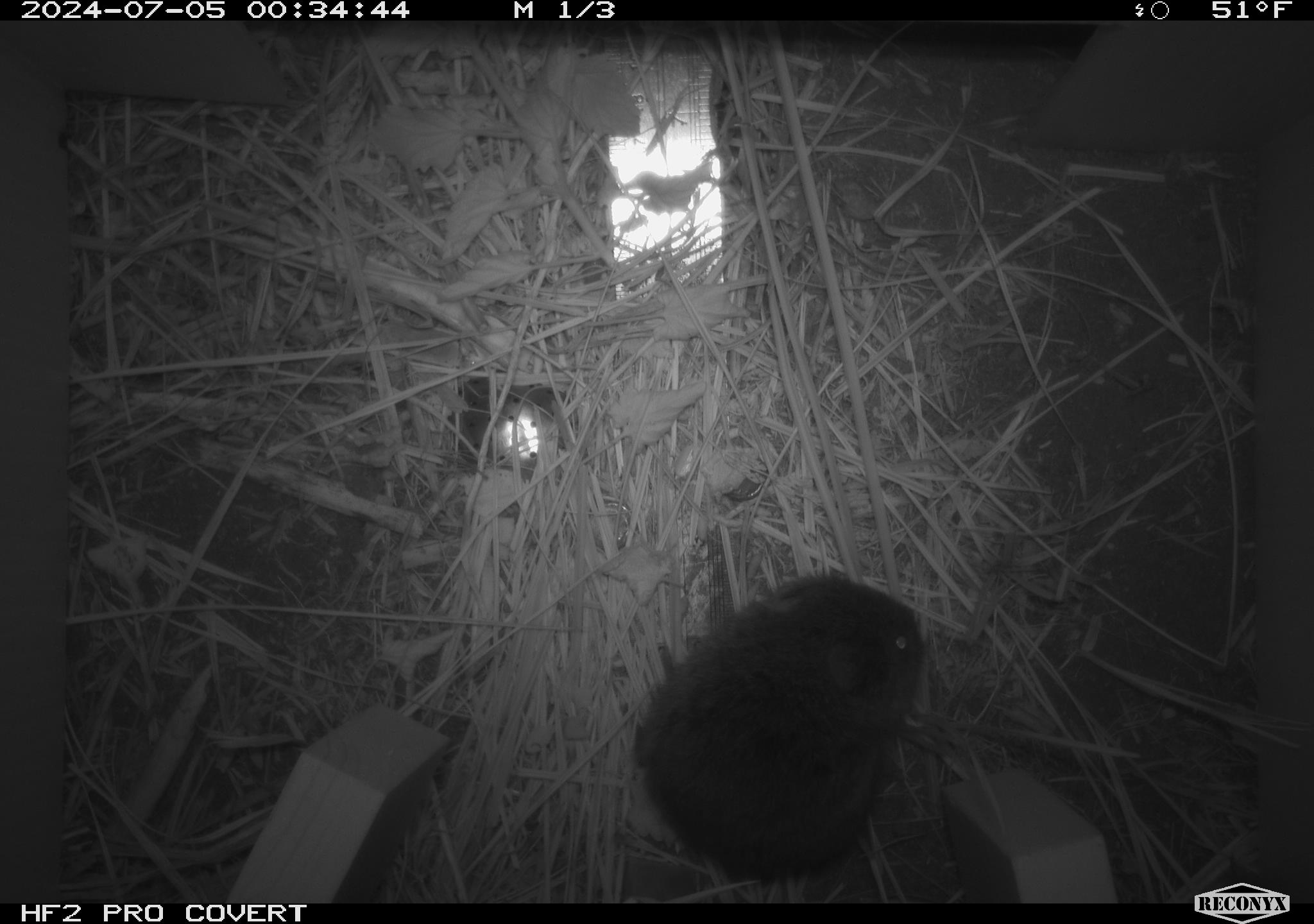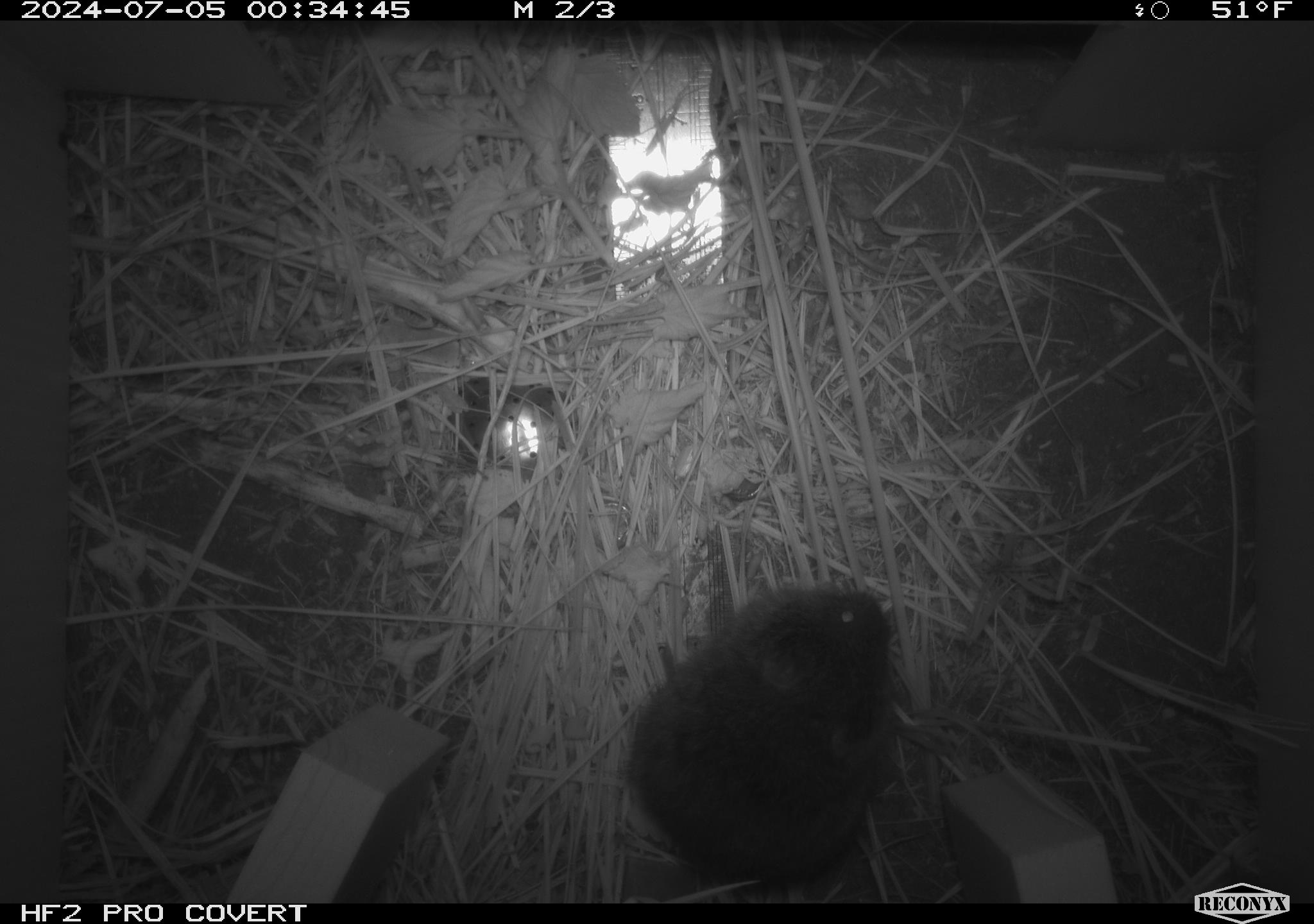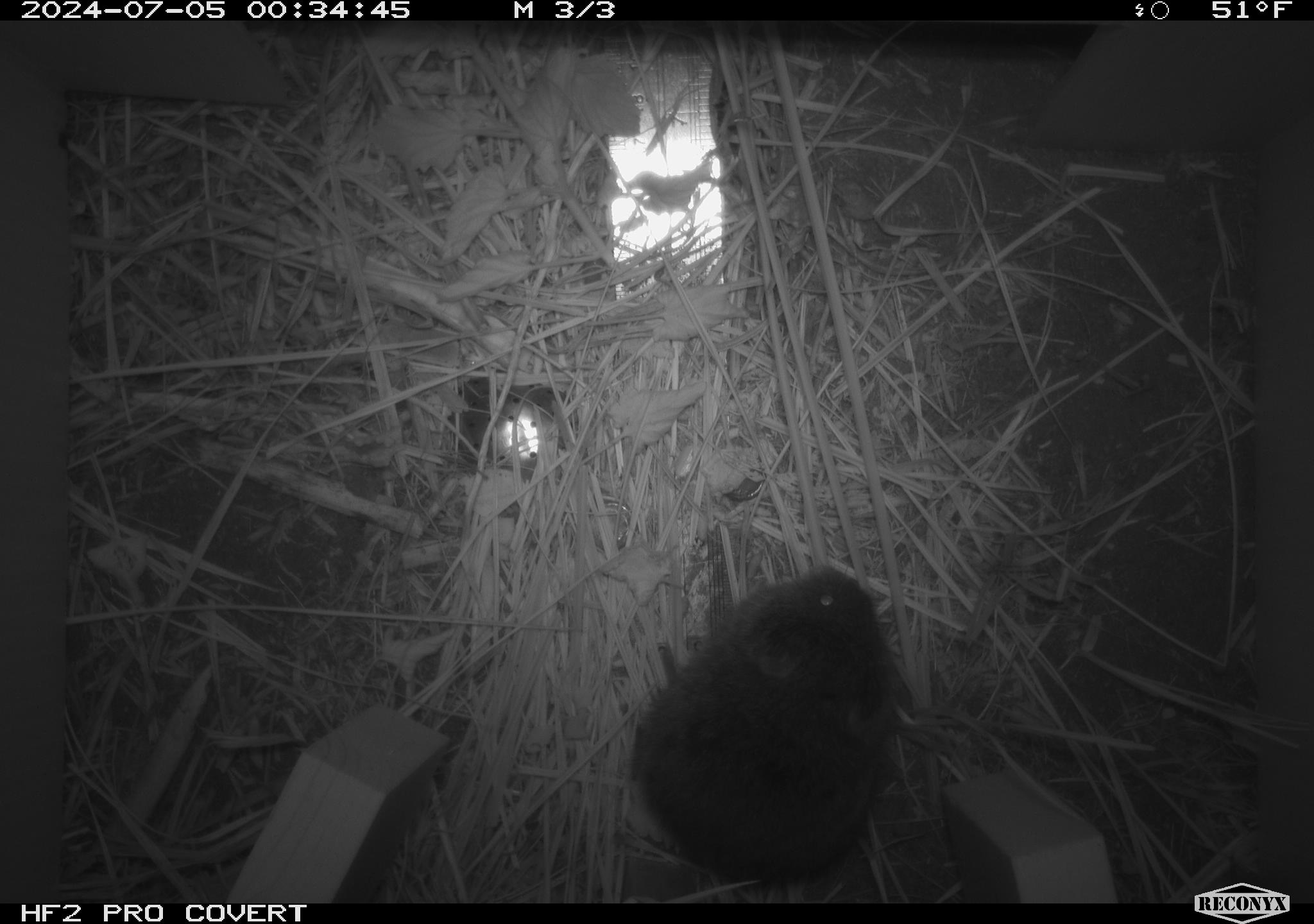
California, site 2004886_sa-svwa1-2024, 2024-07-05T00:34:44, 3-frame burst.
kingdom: Animalia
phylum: Chordata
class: Mammalia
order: Rodentia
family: Cricetidae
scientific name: Arvicolinae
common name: voles, lemmings, and muskrats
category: arvicolinae subfamily